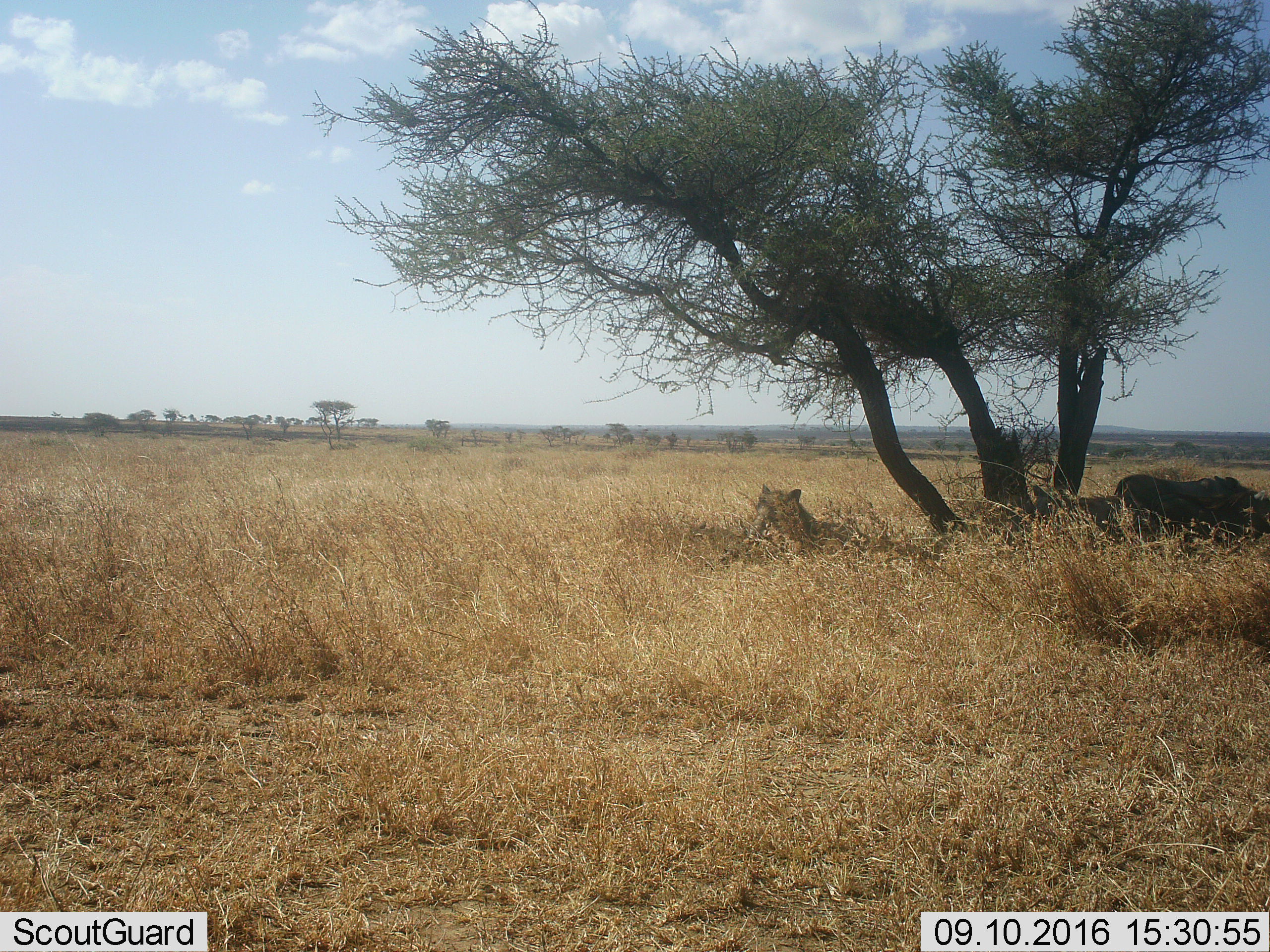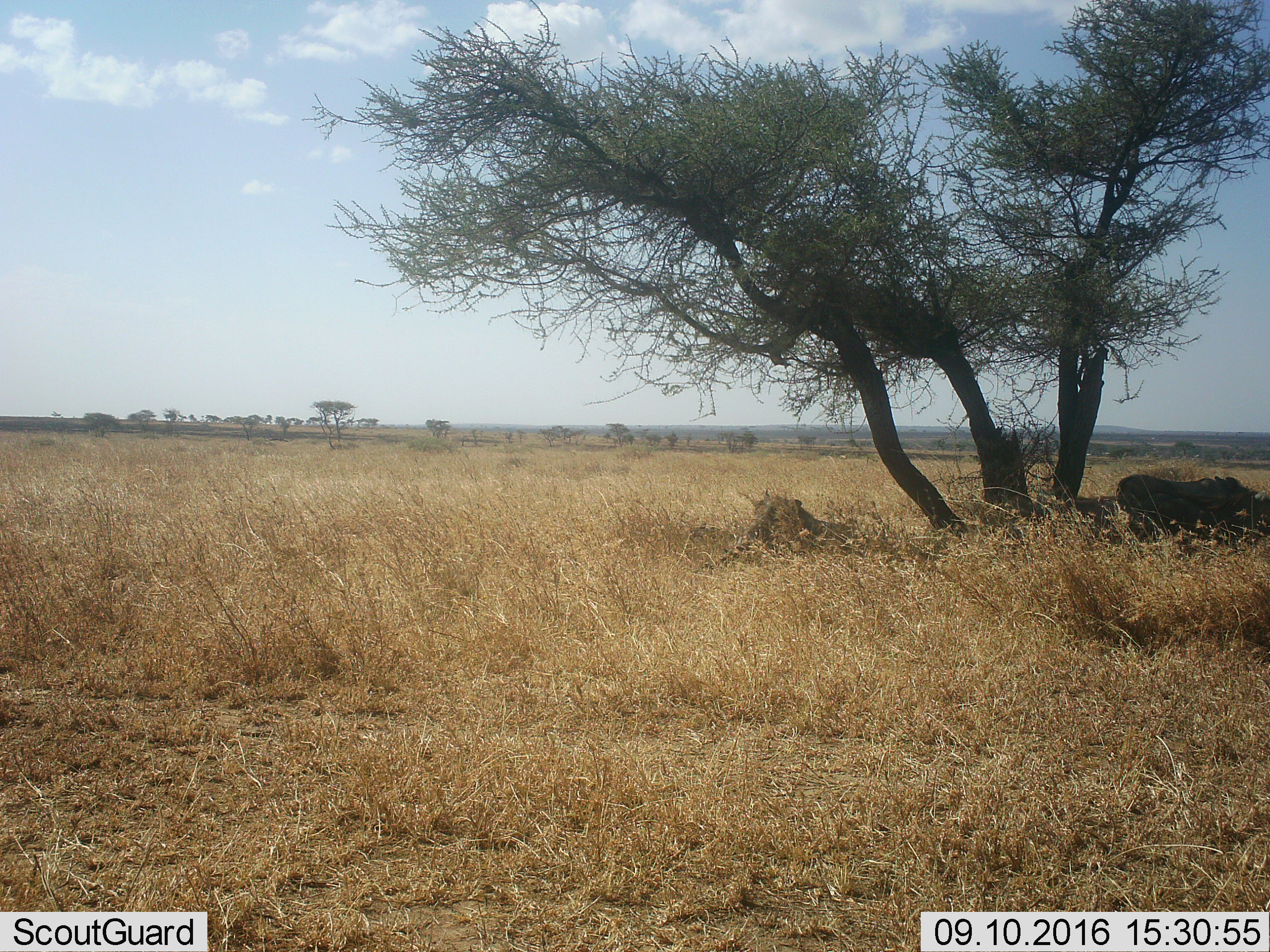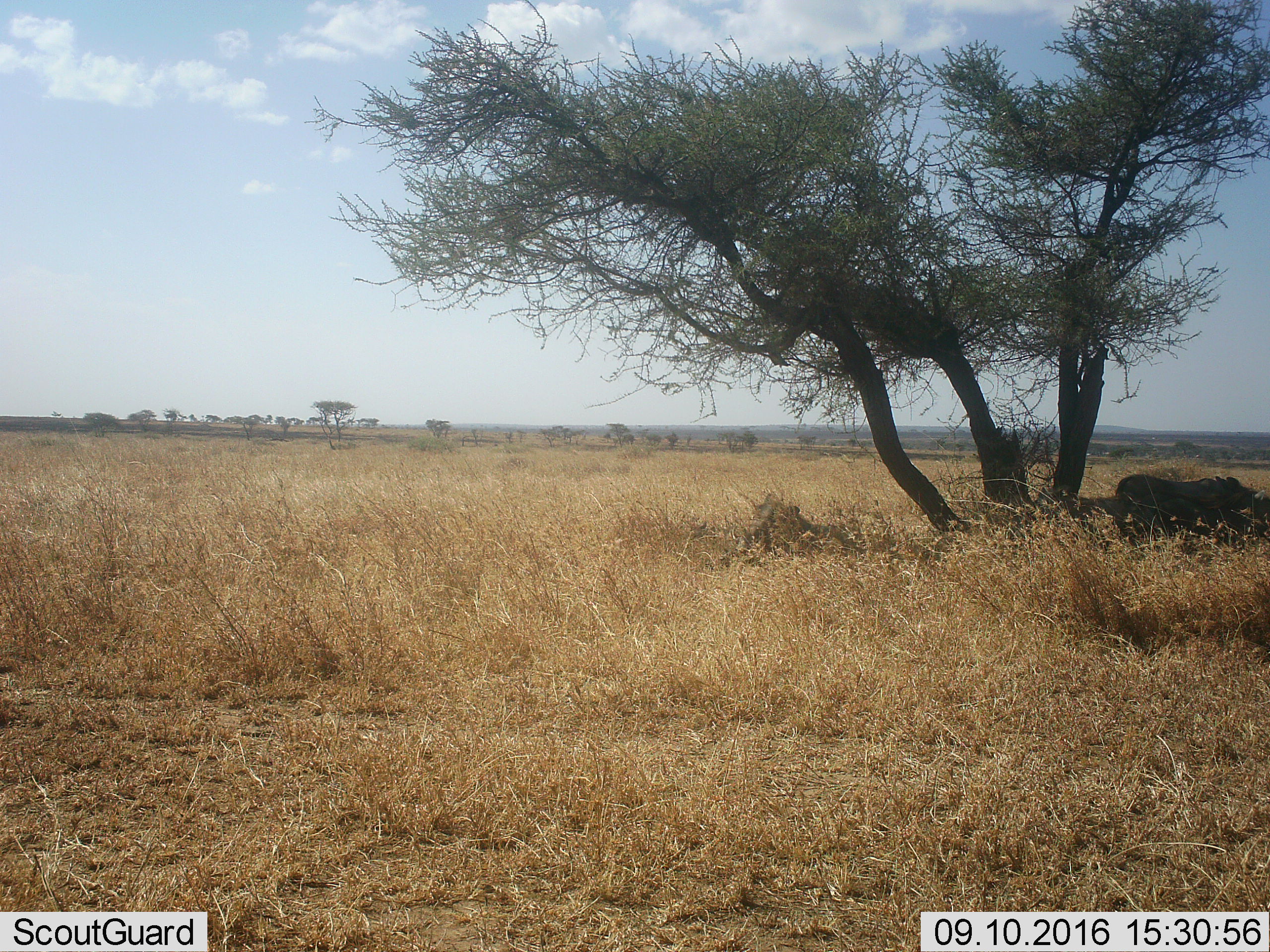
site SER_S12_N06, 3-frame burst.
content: unidentified animal